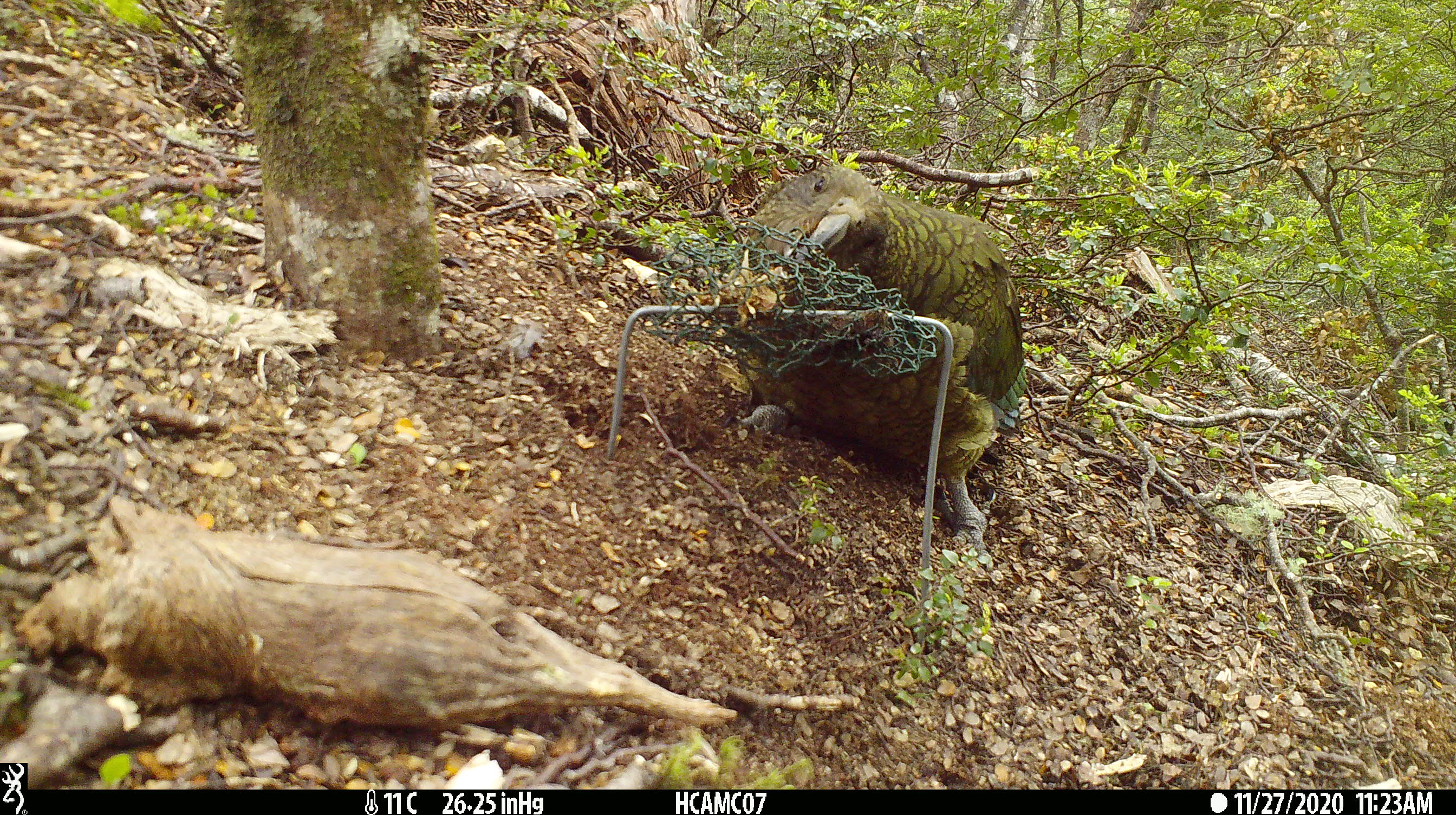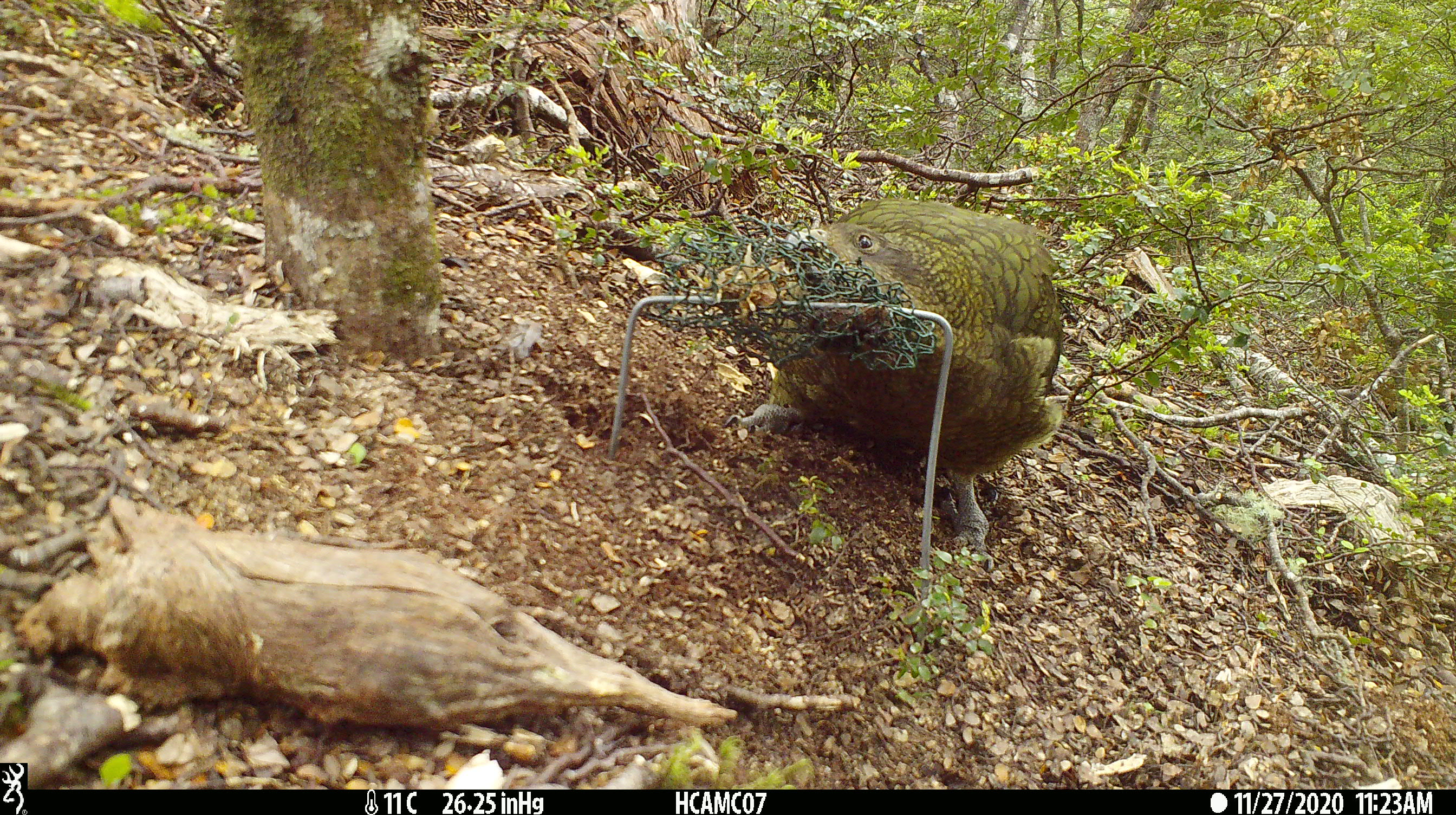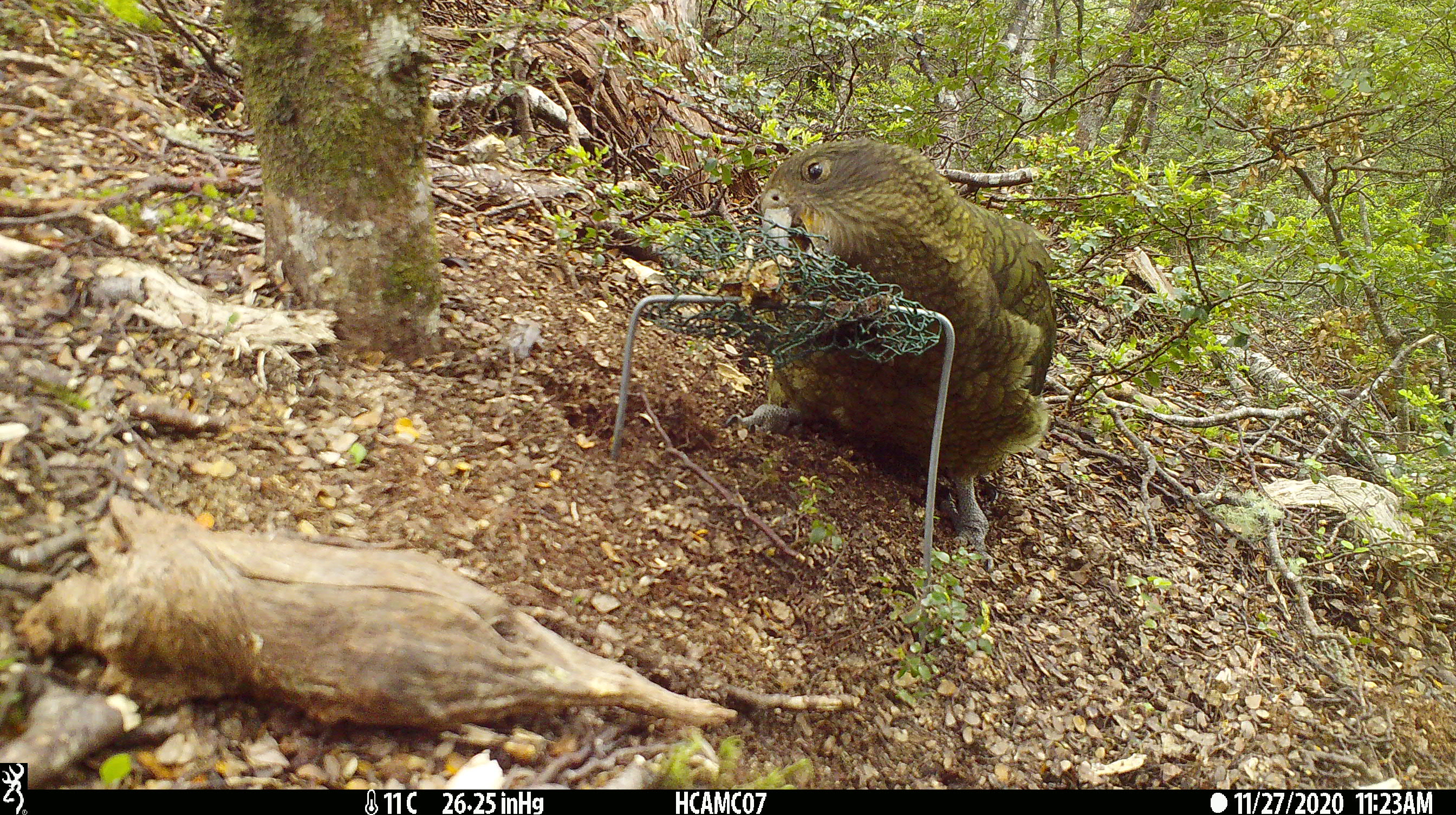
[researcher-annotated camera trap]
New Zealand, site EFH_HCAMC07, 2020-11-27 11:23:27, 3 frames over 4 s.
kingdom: Animalia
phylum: Chordata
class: Aves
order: Psittaciformes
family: Strigopidae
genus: Nestor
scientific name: Nestor notabilis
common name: kea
Kea (Nestor notabilis).